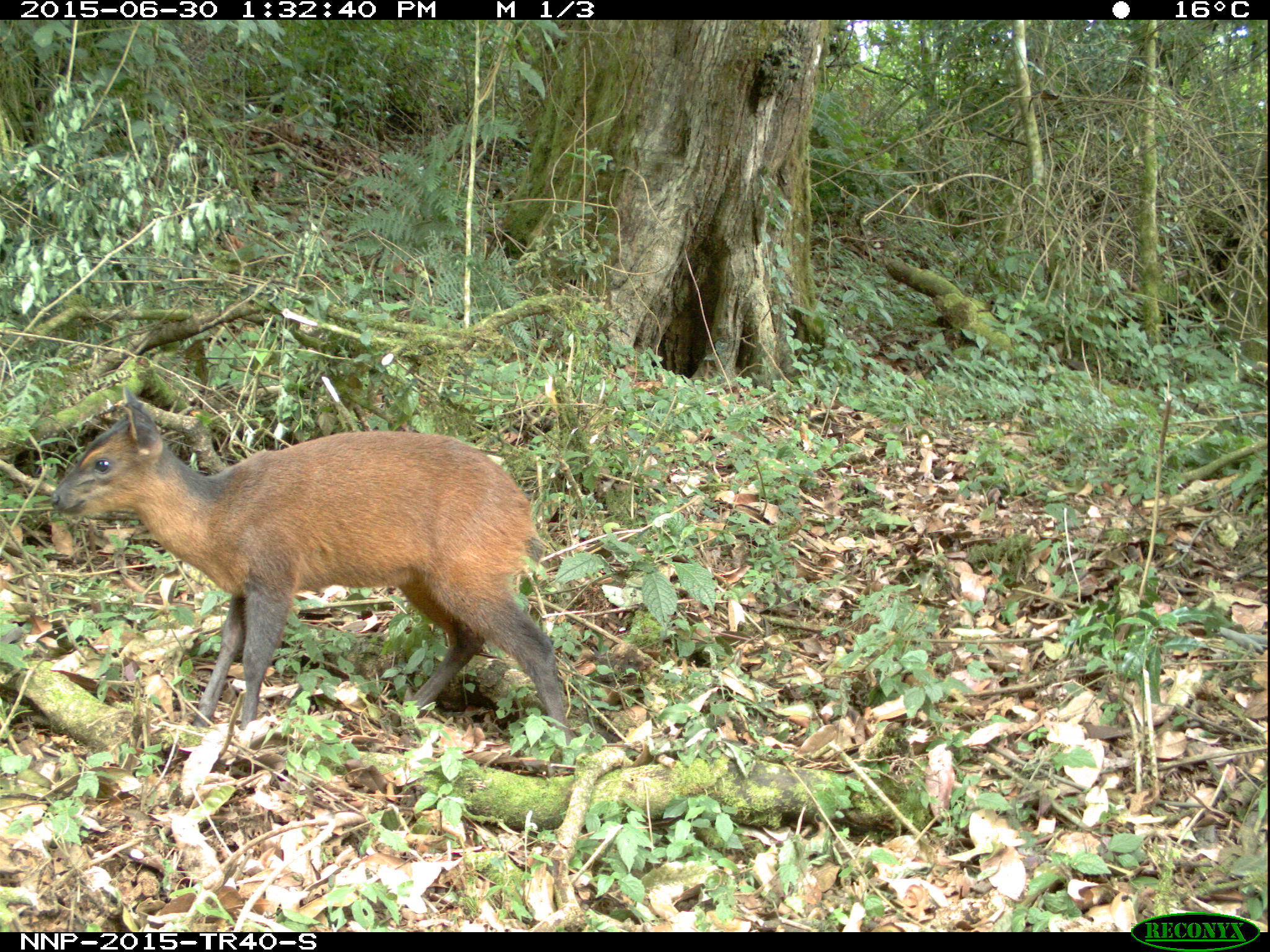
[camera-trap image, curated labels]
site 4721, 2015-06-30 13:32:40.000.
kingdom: Animalia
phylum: Chordata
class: Mammalia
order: Artiodactyla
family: Bovidae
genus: Cephalophus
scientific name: Cephalophus nigrifrons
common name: black-fronted duiker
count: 1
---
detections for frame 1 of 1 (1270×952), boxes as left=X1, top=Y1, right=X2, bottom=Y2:
cephalophus nigrifrons: left=45, top=381, right=576, bottom=748